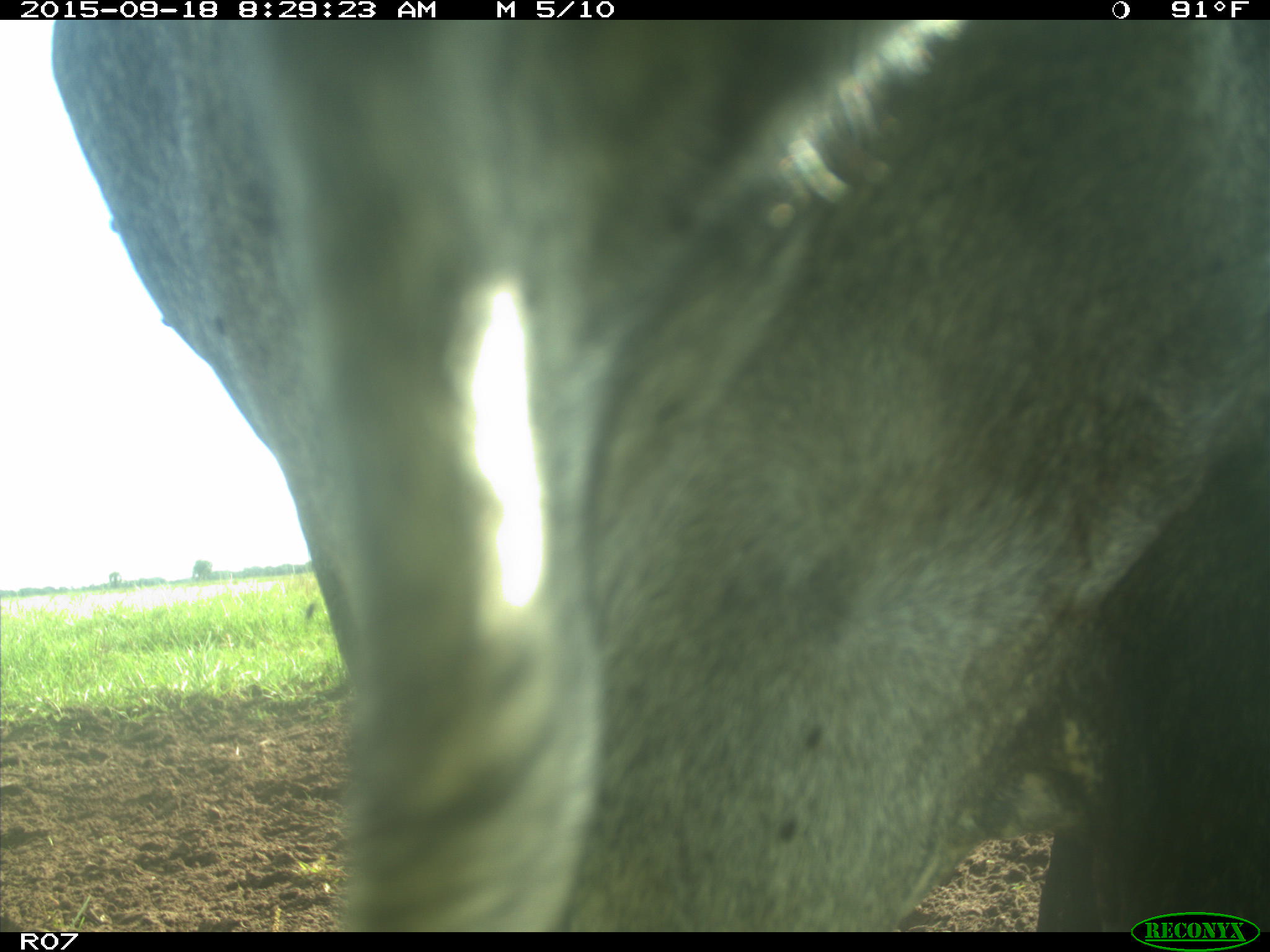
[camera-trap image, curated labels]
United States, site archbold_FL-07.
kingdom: Animalia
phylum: Chordata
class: Mammalia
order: Artiodactyla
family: Bovidae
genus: Bos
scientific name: Bos taurus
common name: domestic cow